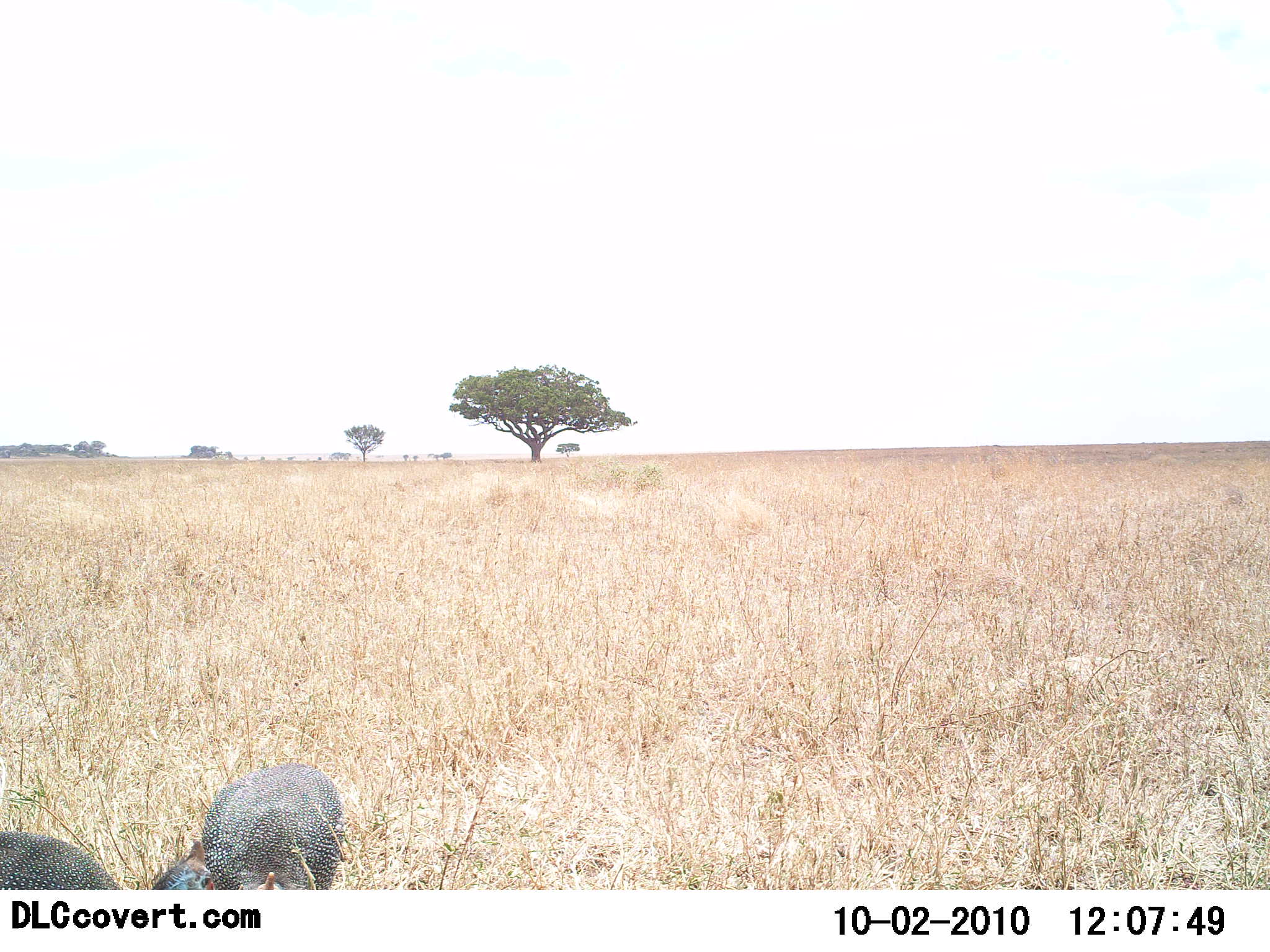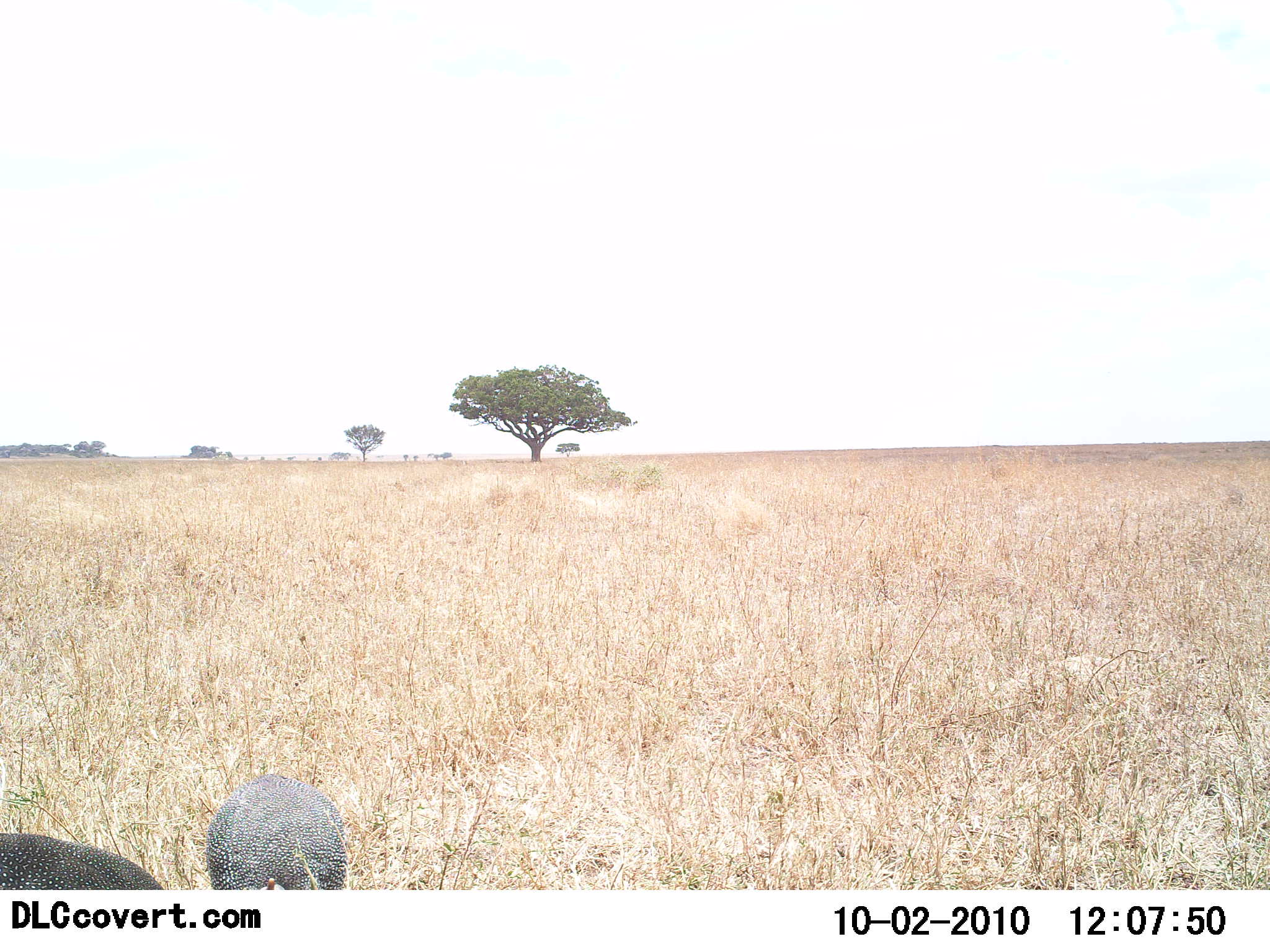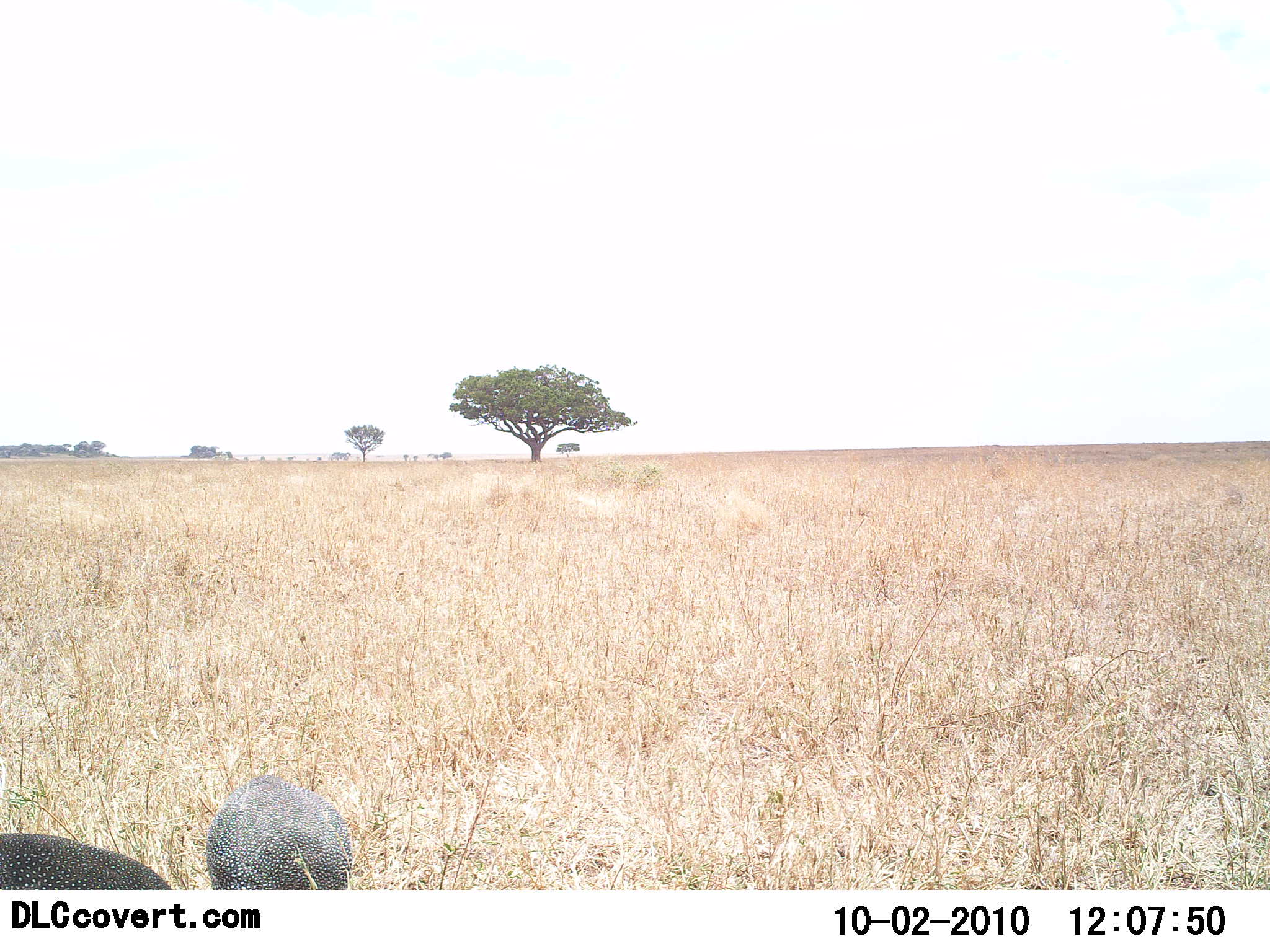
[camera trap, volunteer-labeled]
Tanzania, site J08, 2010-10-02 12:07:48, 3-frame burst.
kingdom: Animalia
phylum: Chordata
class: Aves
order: Galliformes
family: Numididae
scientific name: Numididae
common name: guinea fowl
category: guineafowl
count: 2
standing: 44%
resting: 0%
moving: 12%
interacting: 6%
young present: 0%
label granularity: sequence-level